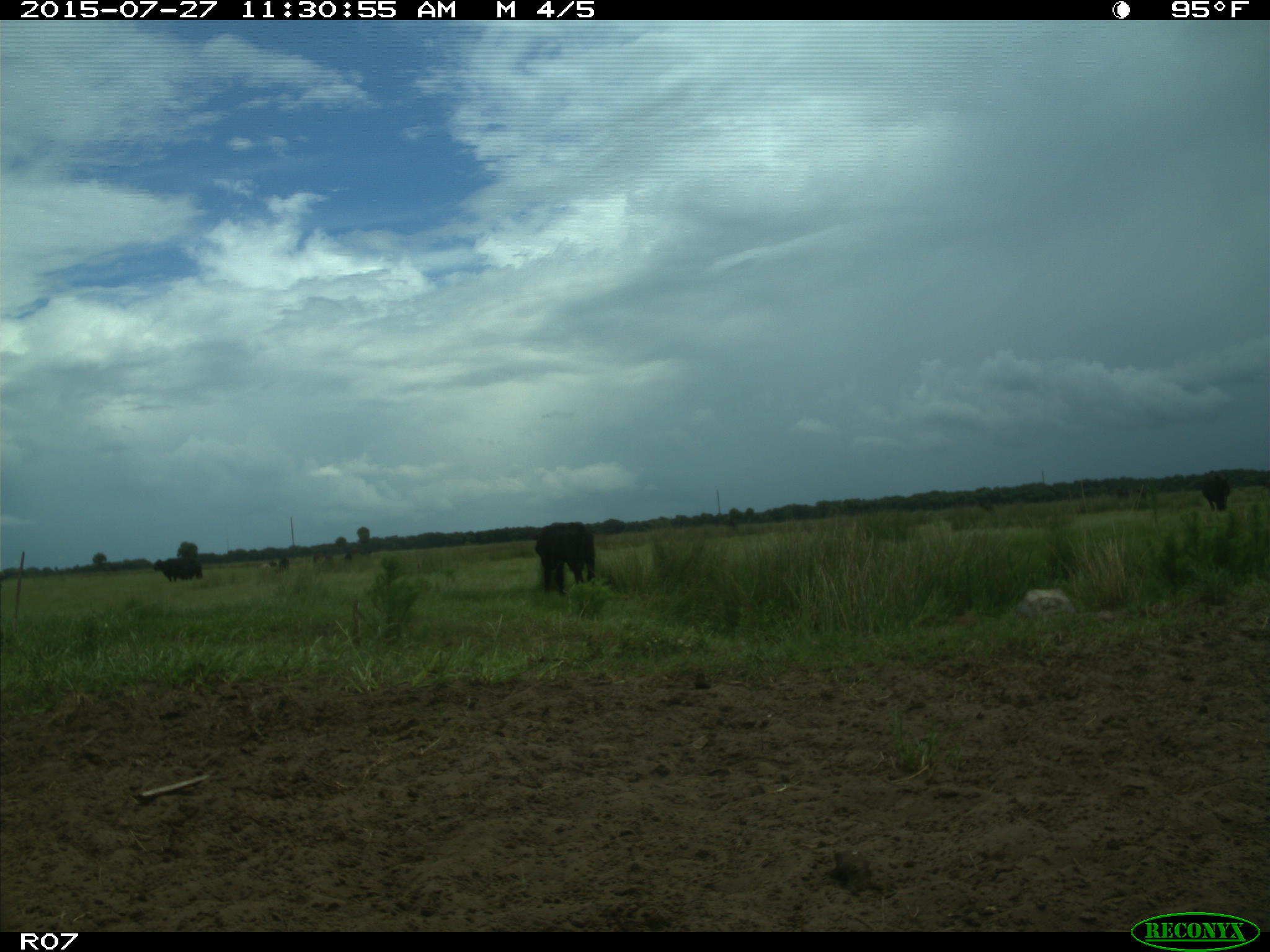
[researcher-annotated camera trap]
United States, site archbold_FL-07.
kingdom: Animalia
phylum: Chordata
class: Mammalia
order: Artiodactyla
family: Bovidae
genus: Bos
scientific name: Bos taurus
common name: domestic cow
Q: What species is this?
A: Bos taurus (domestic cow).